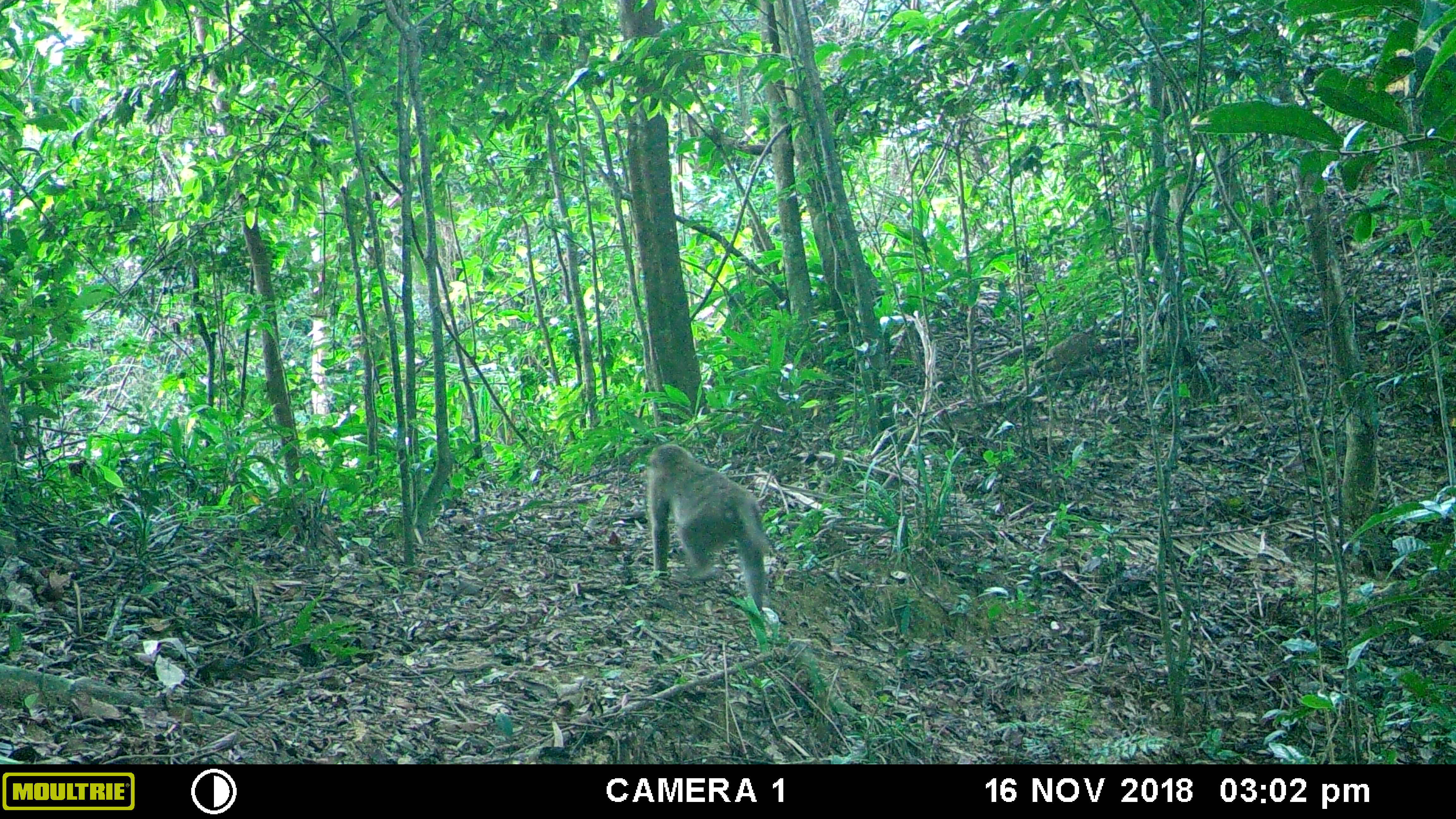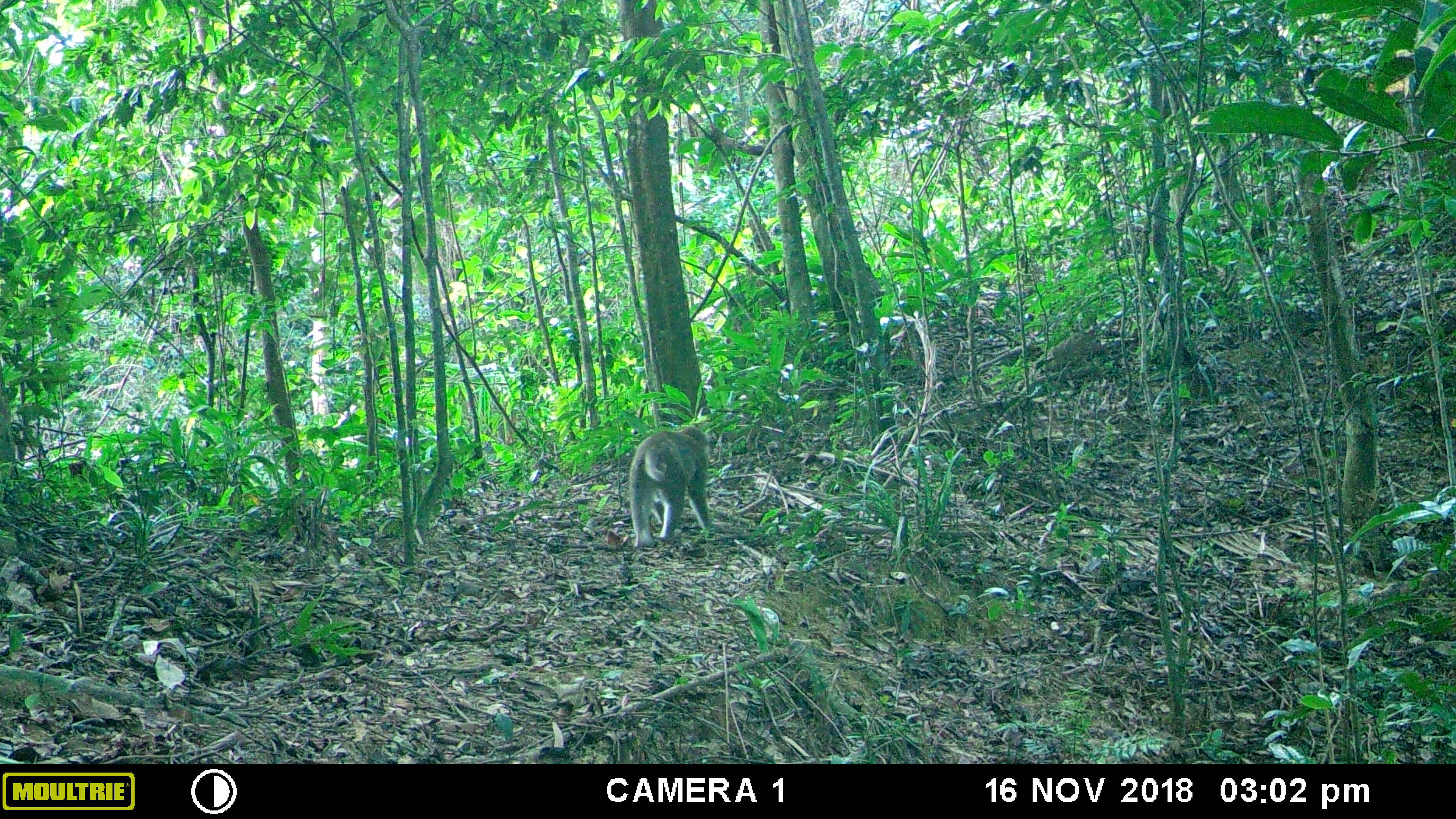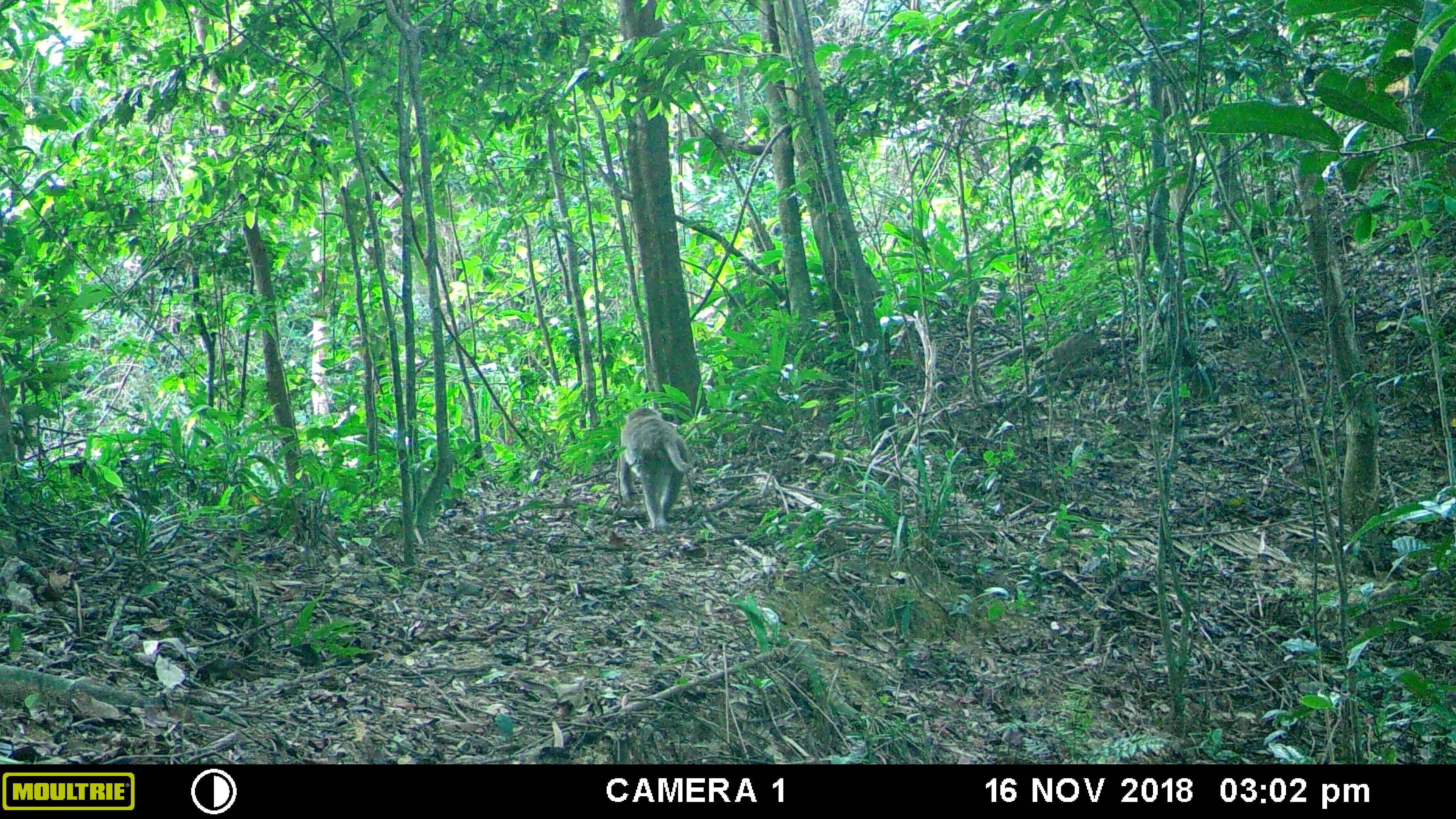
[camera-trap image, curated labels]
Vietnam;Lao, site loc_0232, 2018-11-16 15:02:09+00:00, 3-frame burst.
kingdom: Animalia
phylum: Chordata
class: Mammalia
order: Primates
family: Cercopithecidae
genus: Macaca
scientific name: Macaca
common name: macaques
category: assam or rhesus macaque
Assam or rhesus macaque (macaques) (Macaca). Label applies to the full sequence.